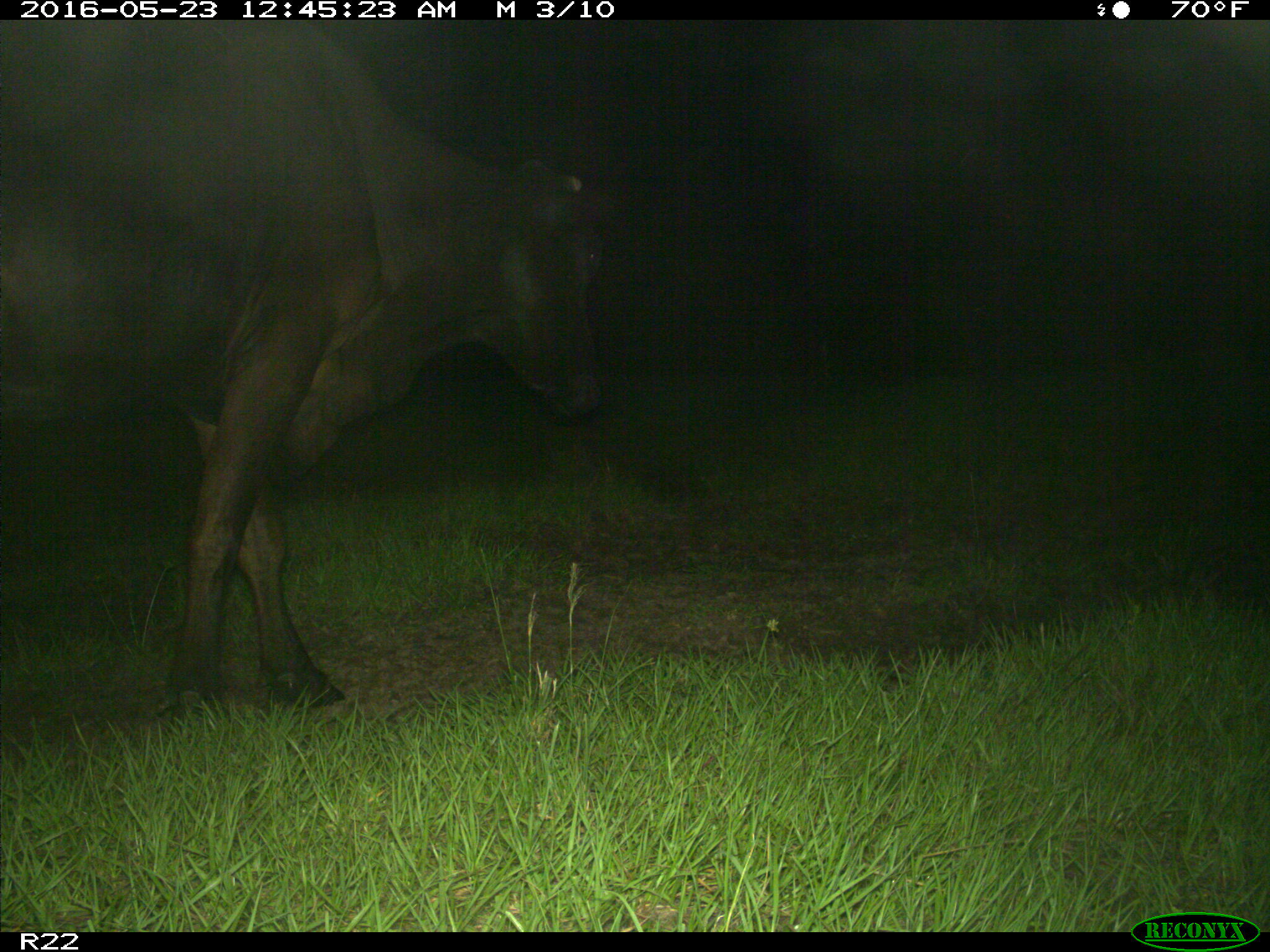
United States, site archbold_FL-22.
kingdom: Animalia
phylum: Chordata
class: Mammalia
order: Artiodactyla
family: Bovidae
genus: Bos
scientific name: Bos taurus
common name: domestic cow